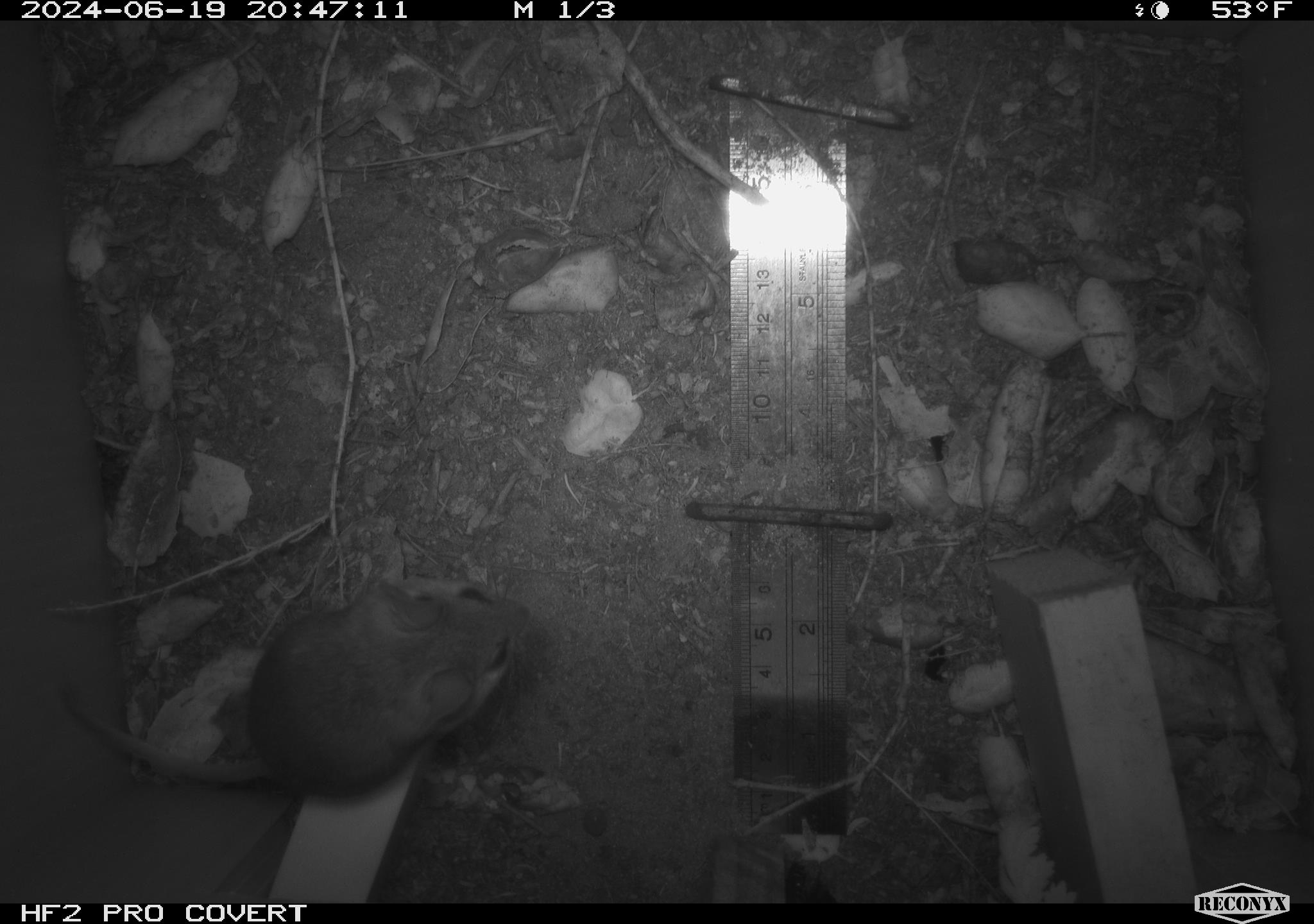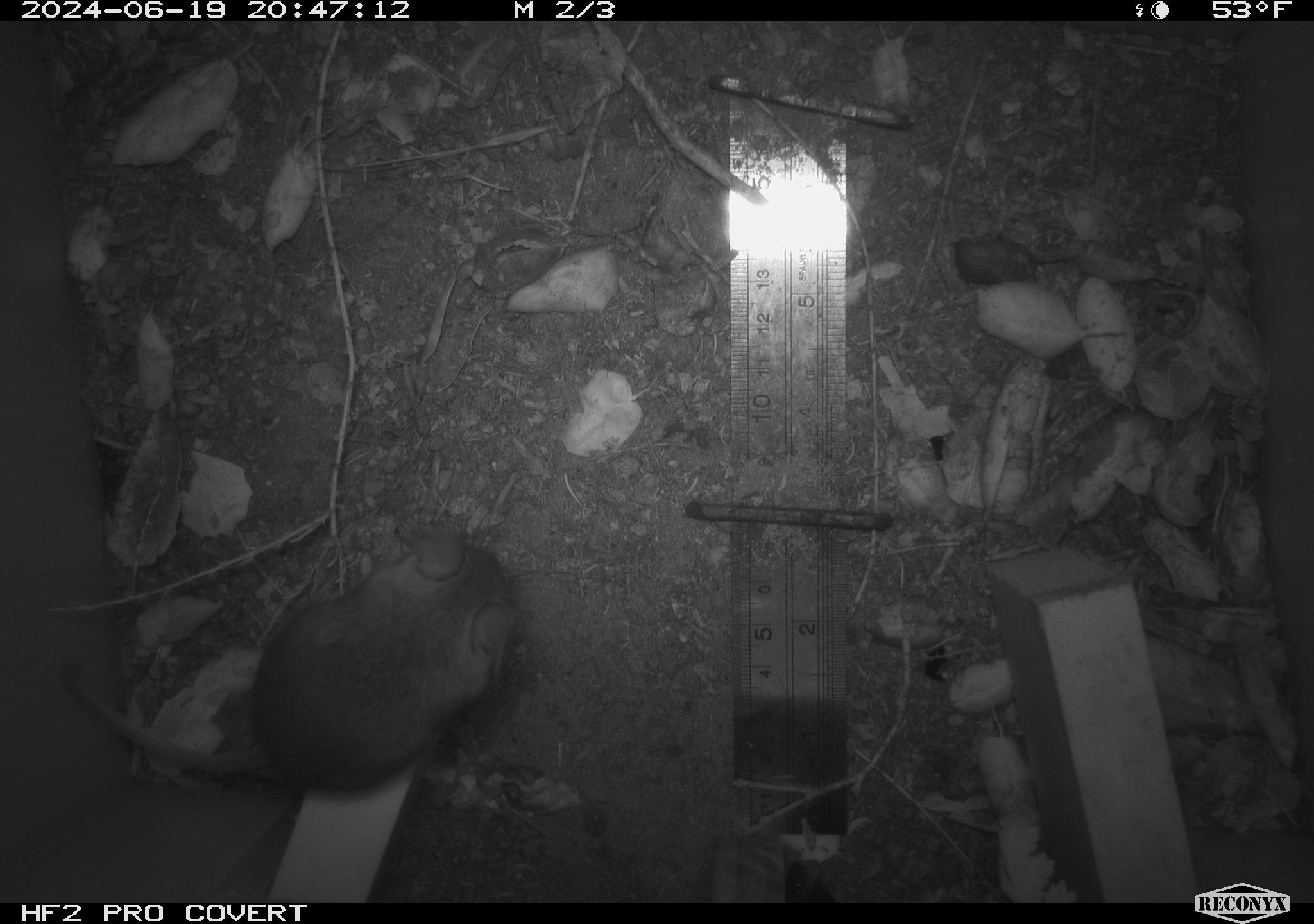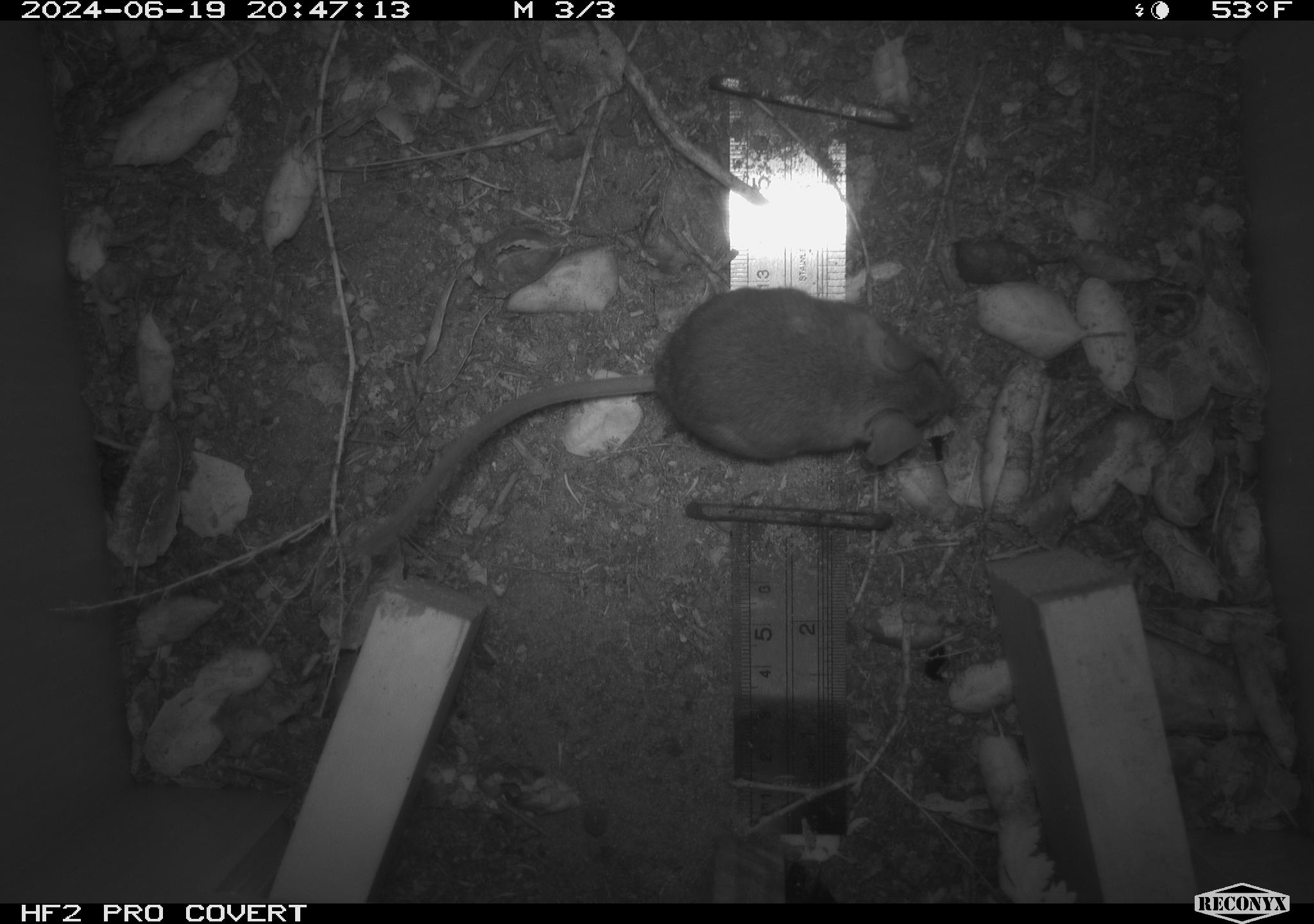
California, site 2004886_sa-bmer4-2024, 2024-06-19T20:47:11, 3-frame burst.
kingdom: Animalia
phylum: Chordata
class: Mammalia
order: Rodentia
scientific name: Rodentia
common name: woodrat or rat or mouse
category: woodrat or rat or mouse species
Woodrat or rat or mouse species (woodrat or rat or mouse) (Rodentia).